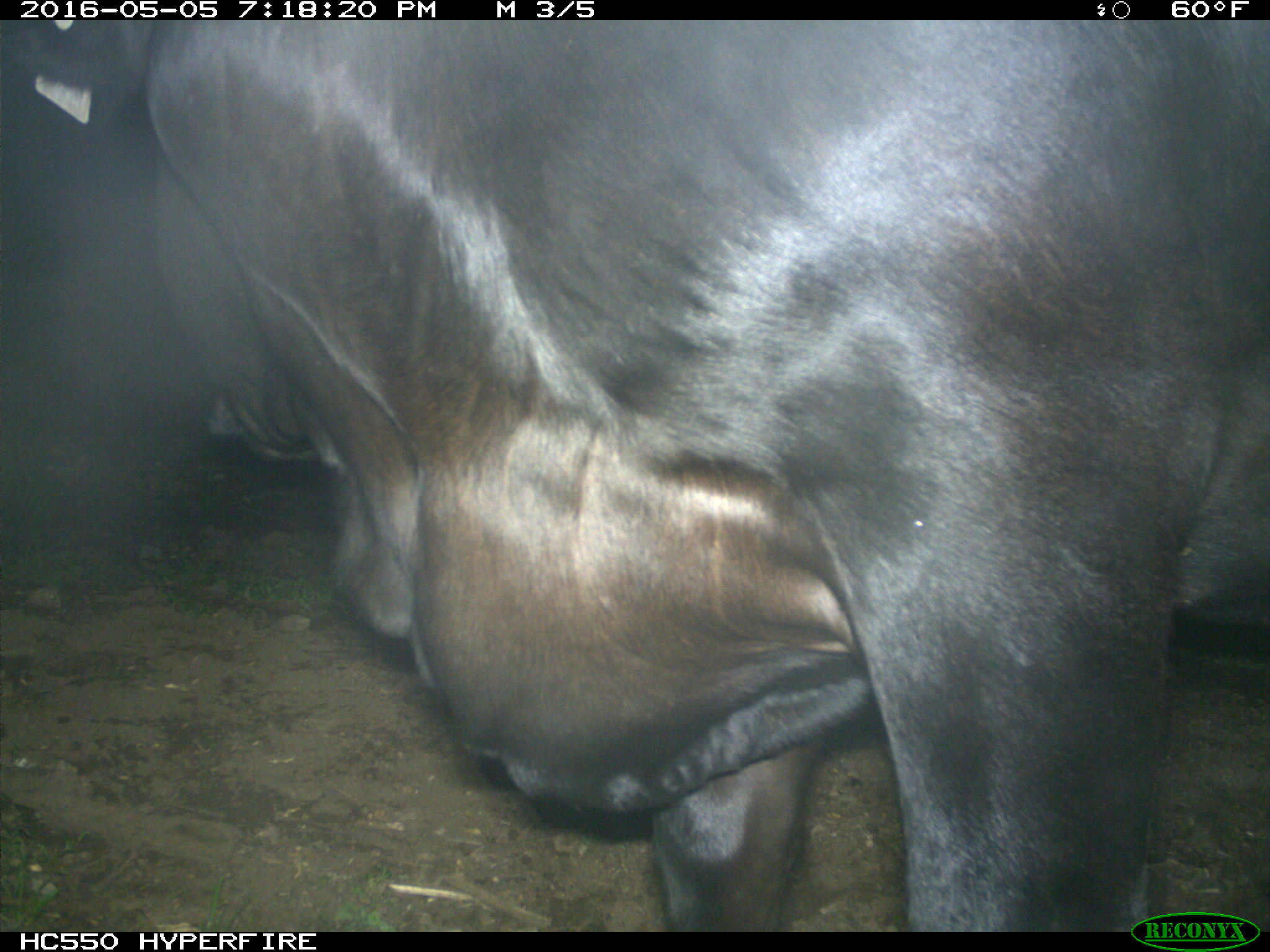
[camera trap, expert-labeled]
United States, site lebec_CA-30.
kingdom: Animalia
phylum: Chordata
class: Mammalia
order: Artiodactyla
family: Bovidae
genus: Bos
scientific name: Bos taurus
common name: domestic cow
Bos taurus (domestic cow).